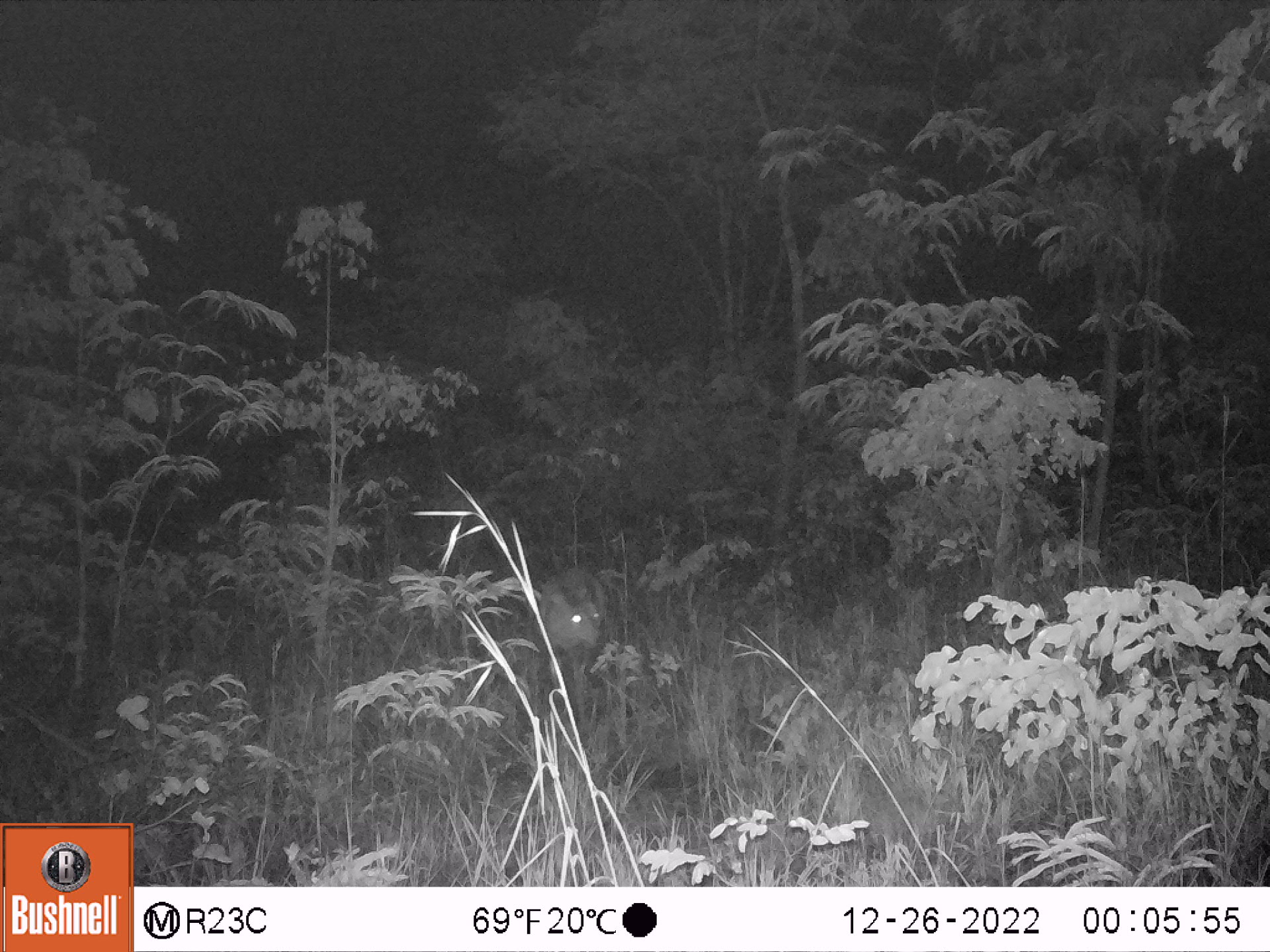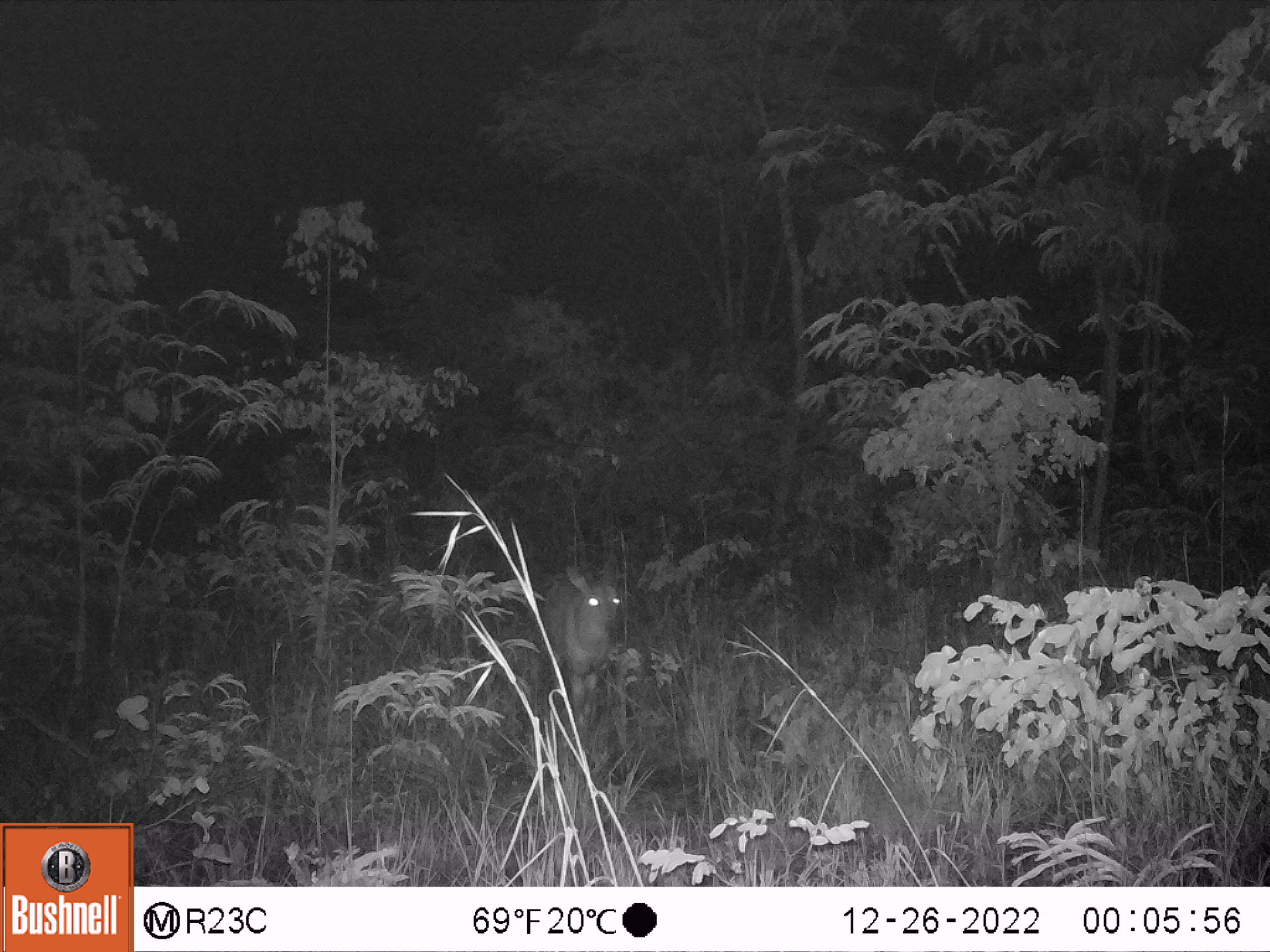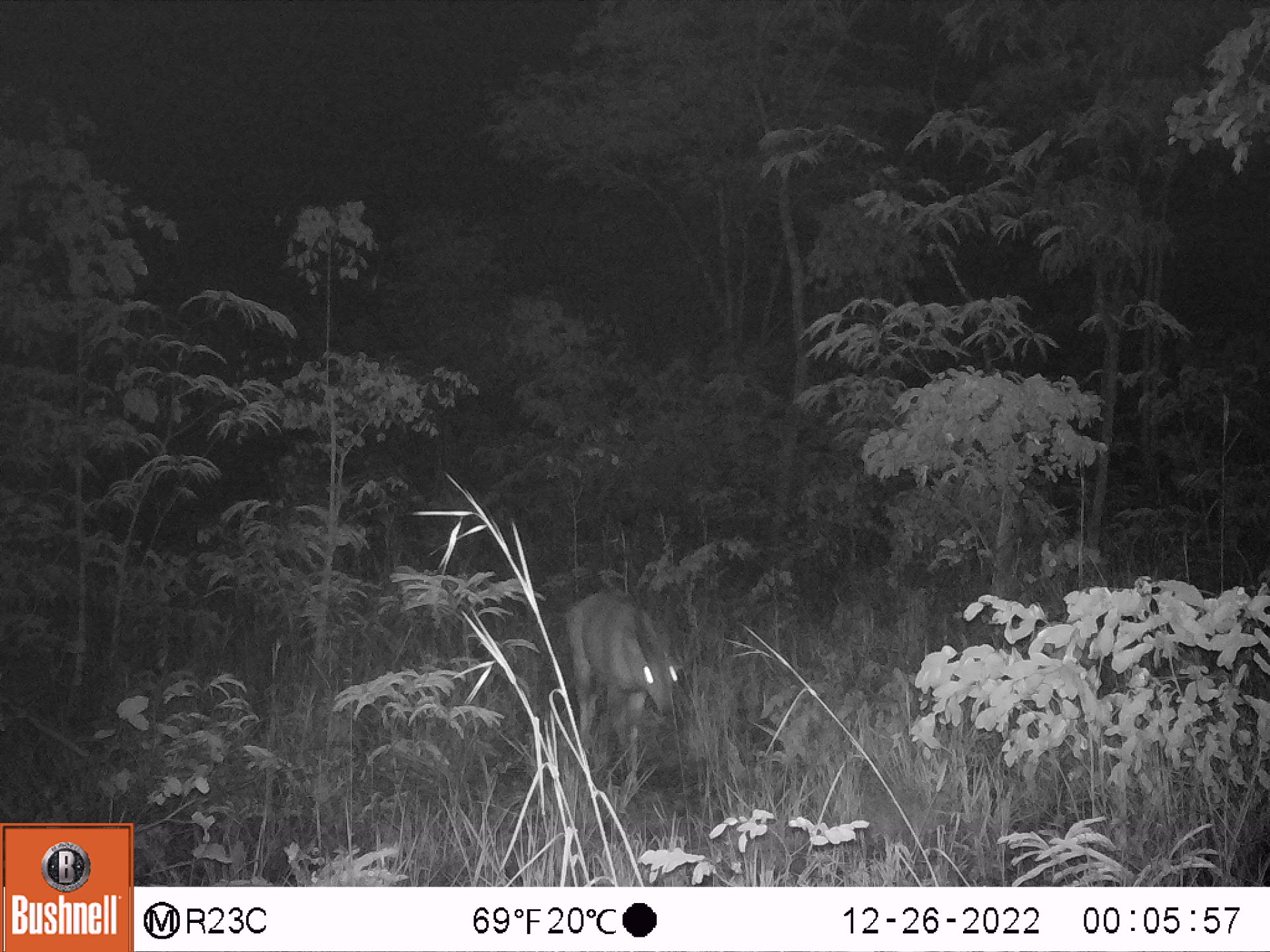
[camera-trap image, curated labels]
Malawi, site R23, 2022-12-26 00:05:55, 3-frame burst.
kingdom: Animalia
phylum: Chordata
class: Mammalia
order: Artiodactyla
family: Bovidae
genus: Tragelaphus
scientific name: Tragelaphus sylvaticus sylvaticus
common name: cape bushbuck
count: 1